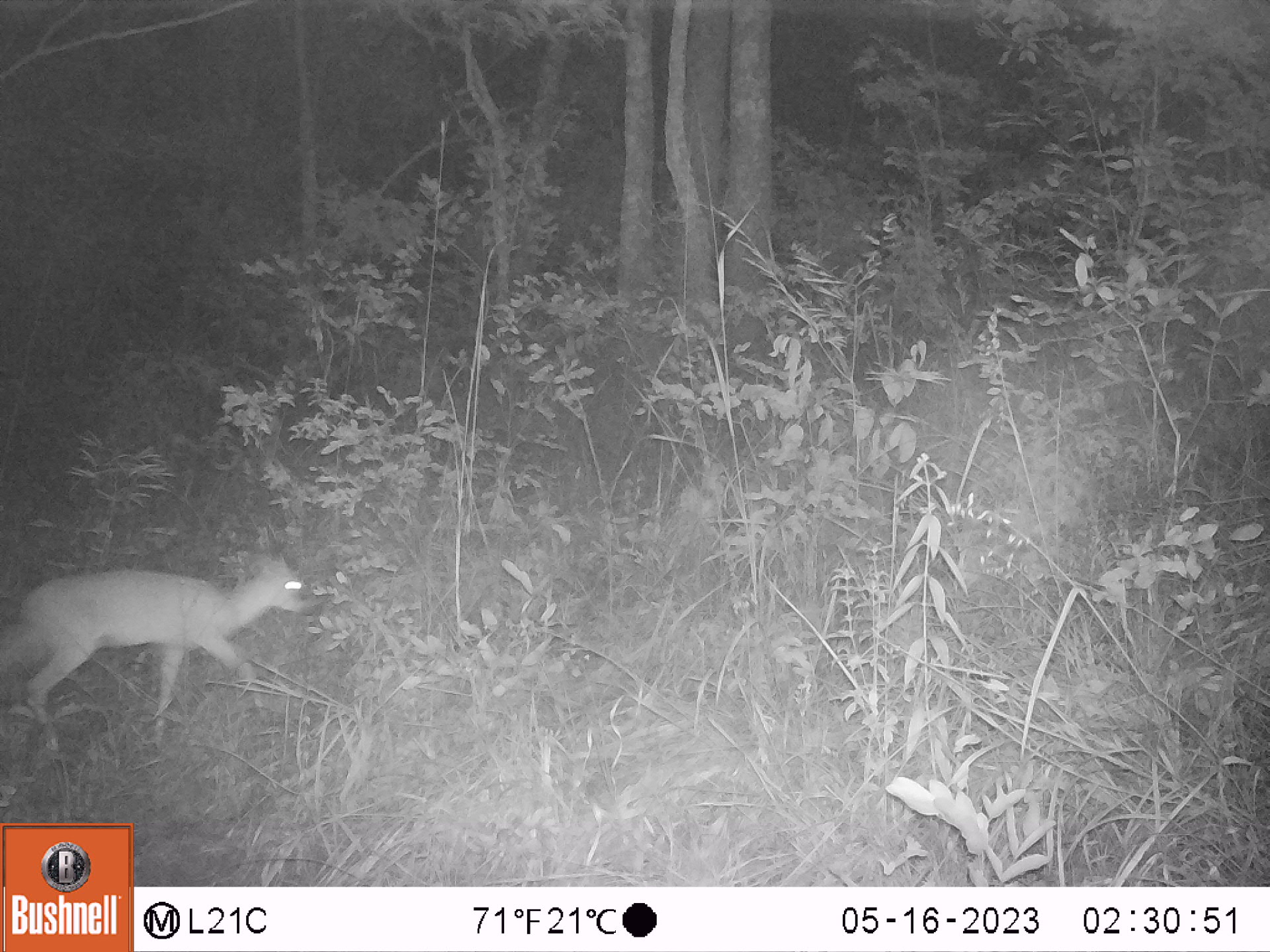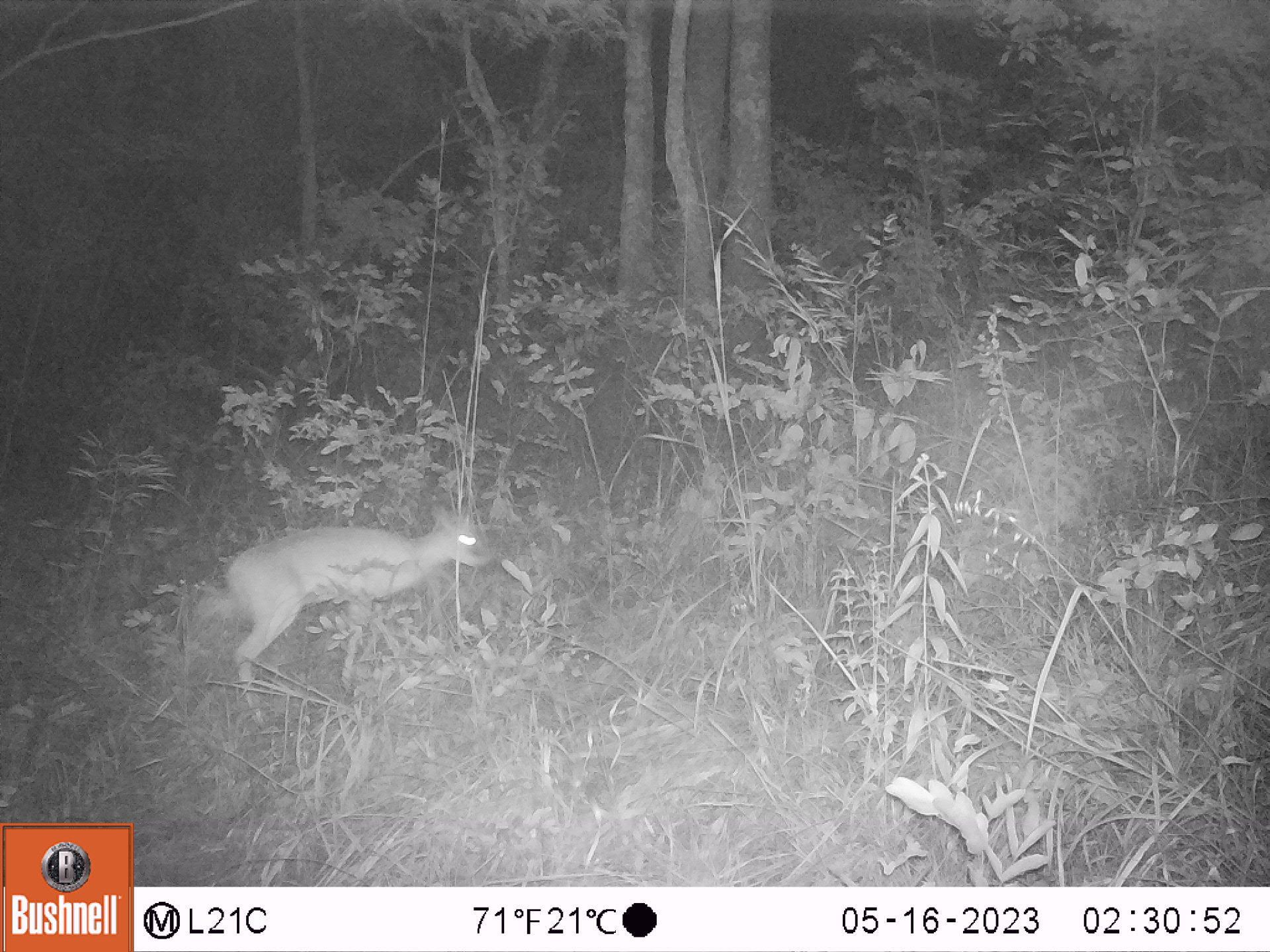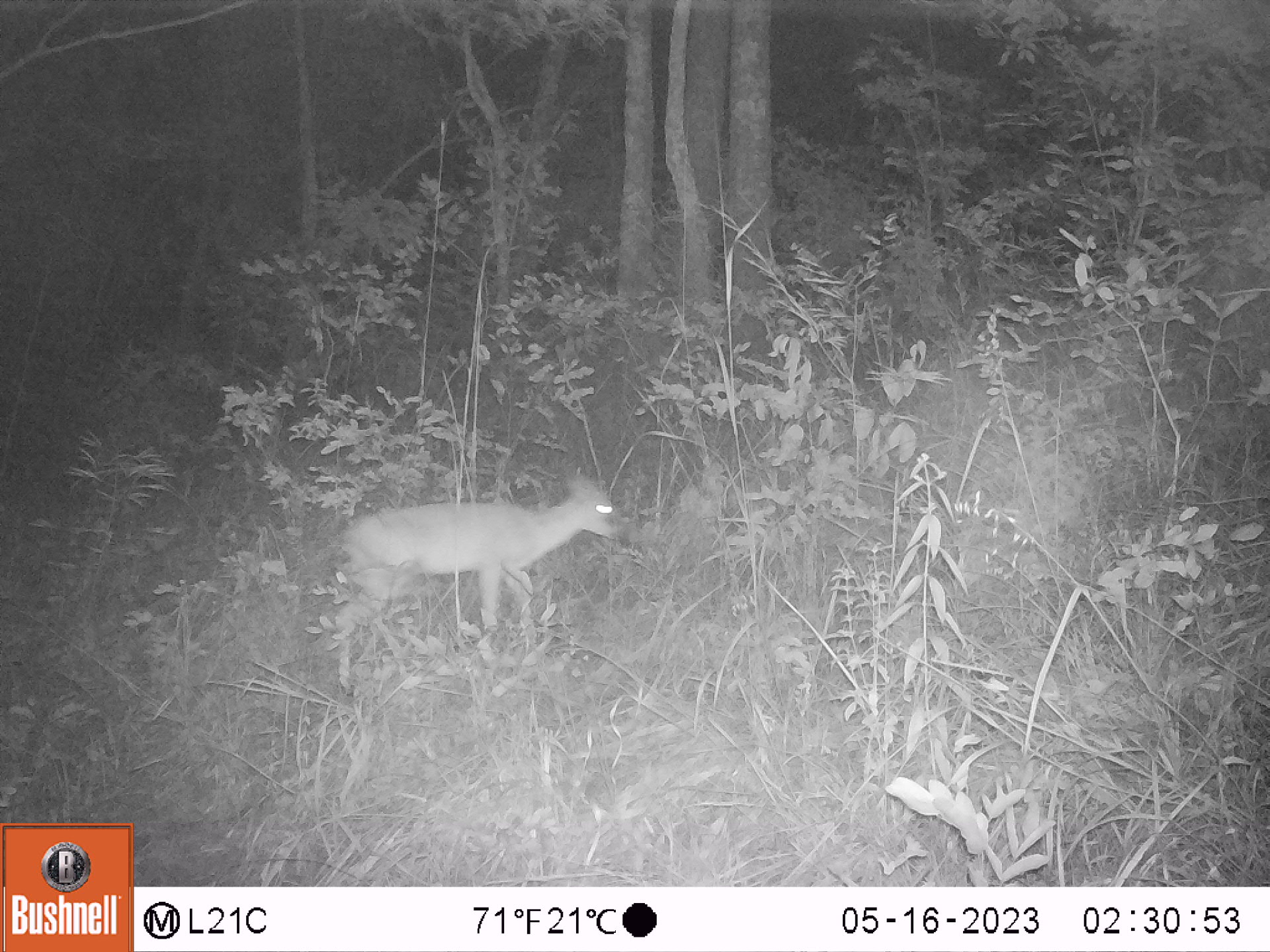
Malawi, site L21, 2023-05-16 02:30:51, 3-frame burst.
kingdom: Animalia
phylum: Chordata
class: Mammalia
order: Artiodactyla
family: Bovidae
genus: Sylvicapra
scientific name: Sylvicapra grimmia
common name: common duiker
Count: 1.